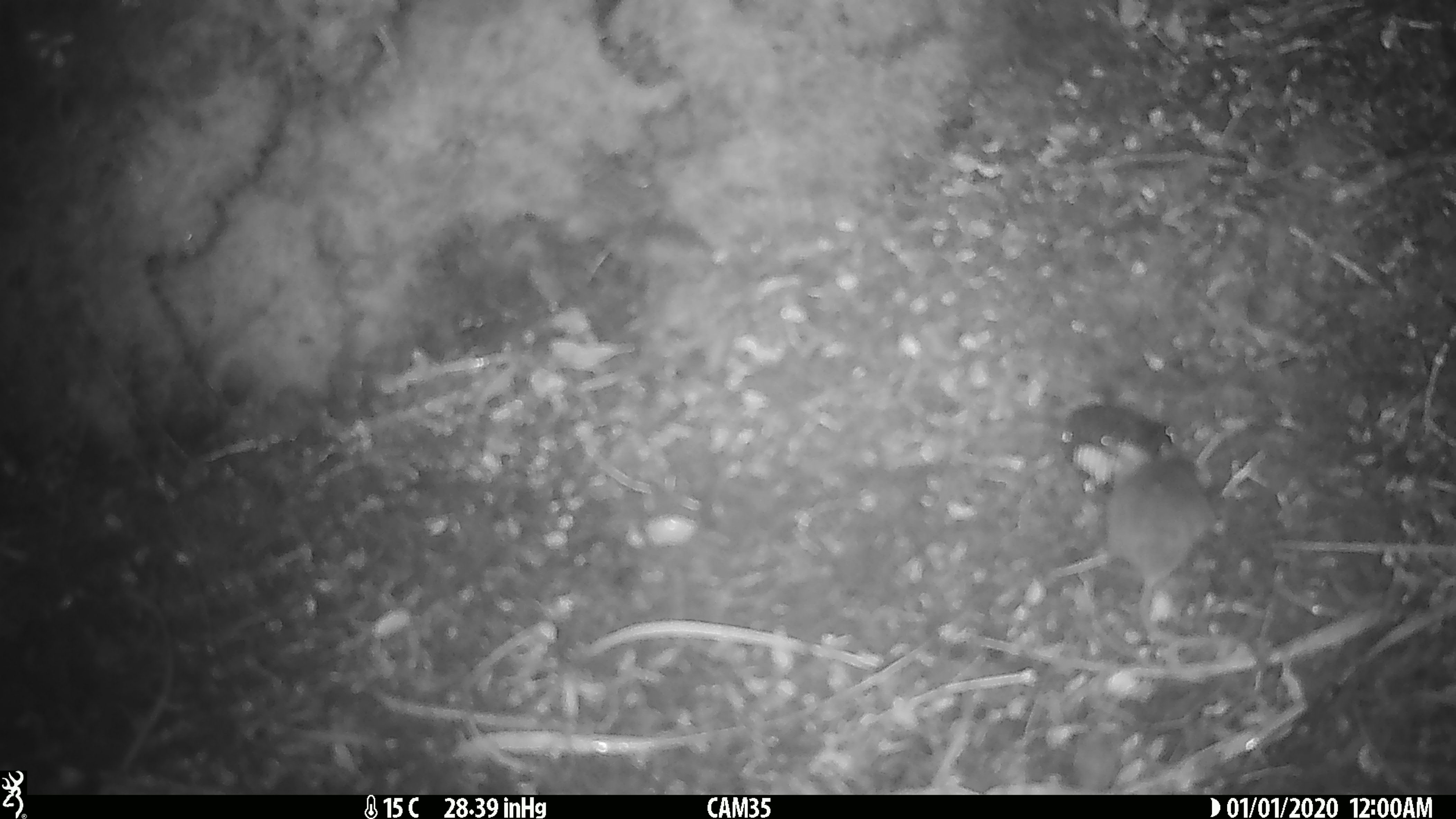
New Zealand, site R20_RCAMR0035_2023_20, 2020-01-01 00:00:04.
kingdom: Animalia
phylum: Chordata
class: Mammalia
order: Rodentia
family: Muridae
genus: Mus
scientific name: Mus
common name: mouse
Mouse (Mus).